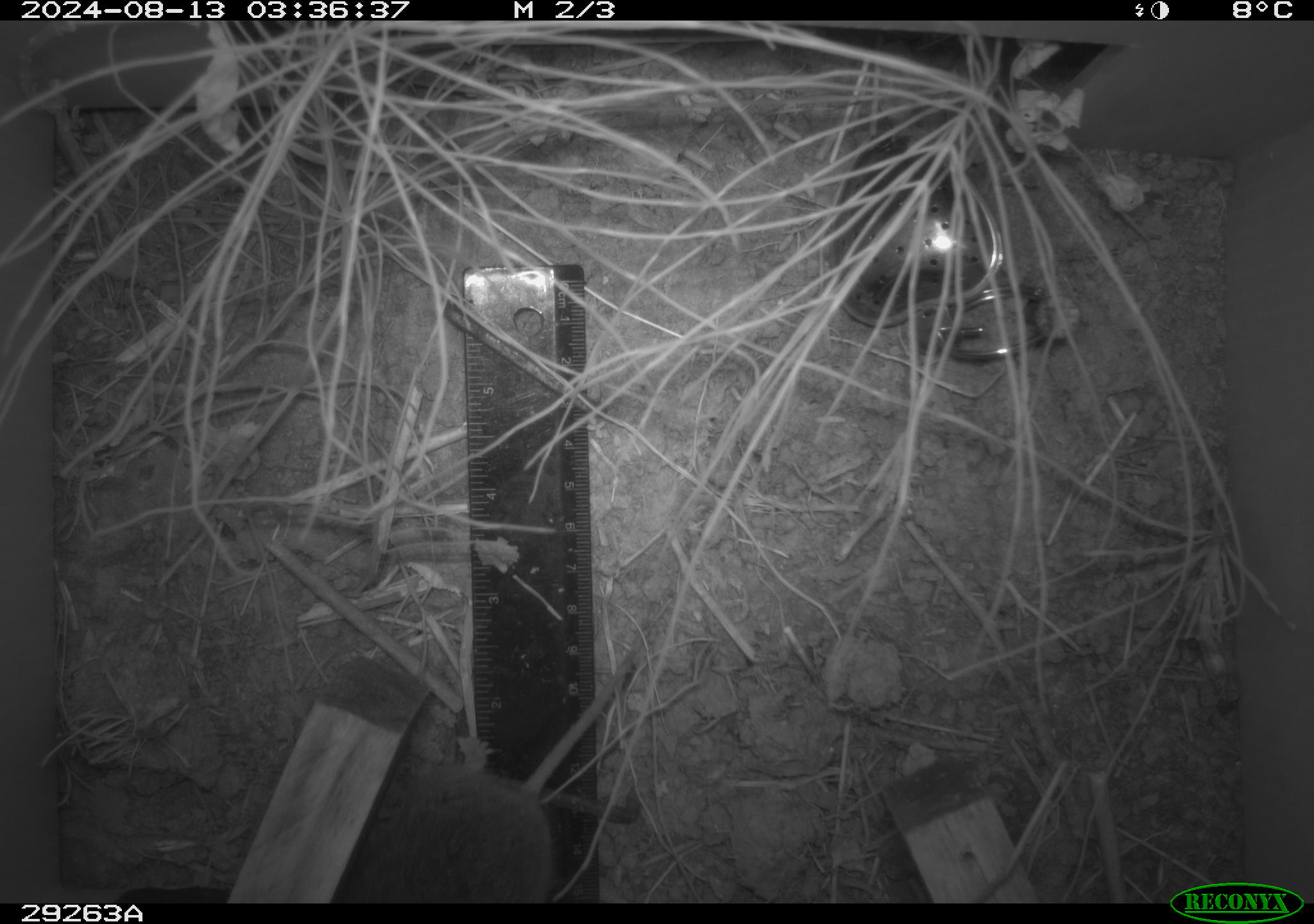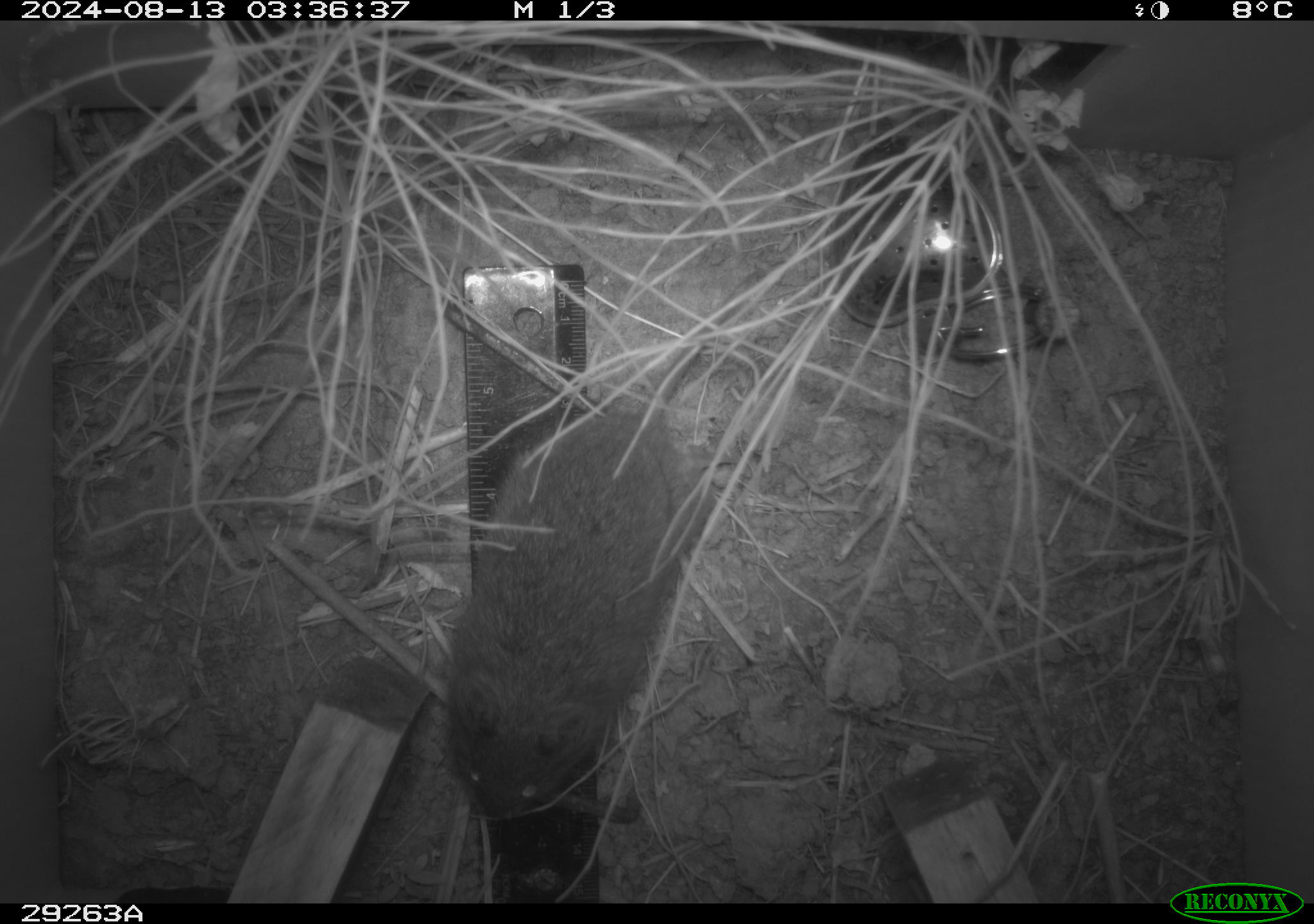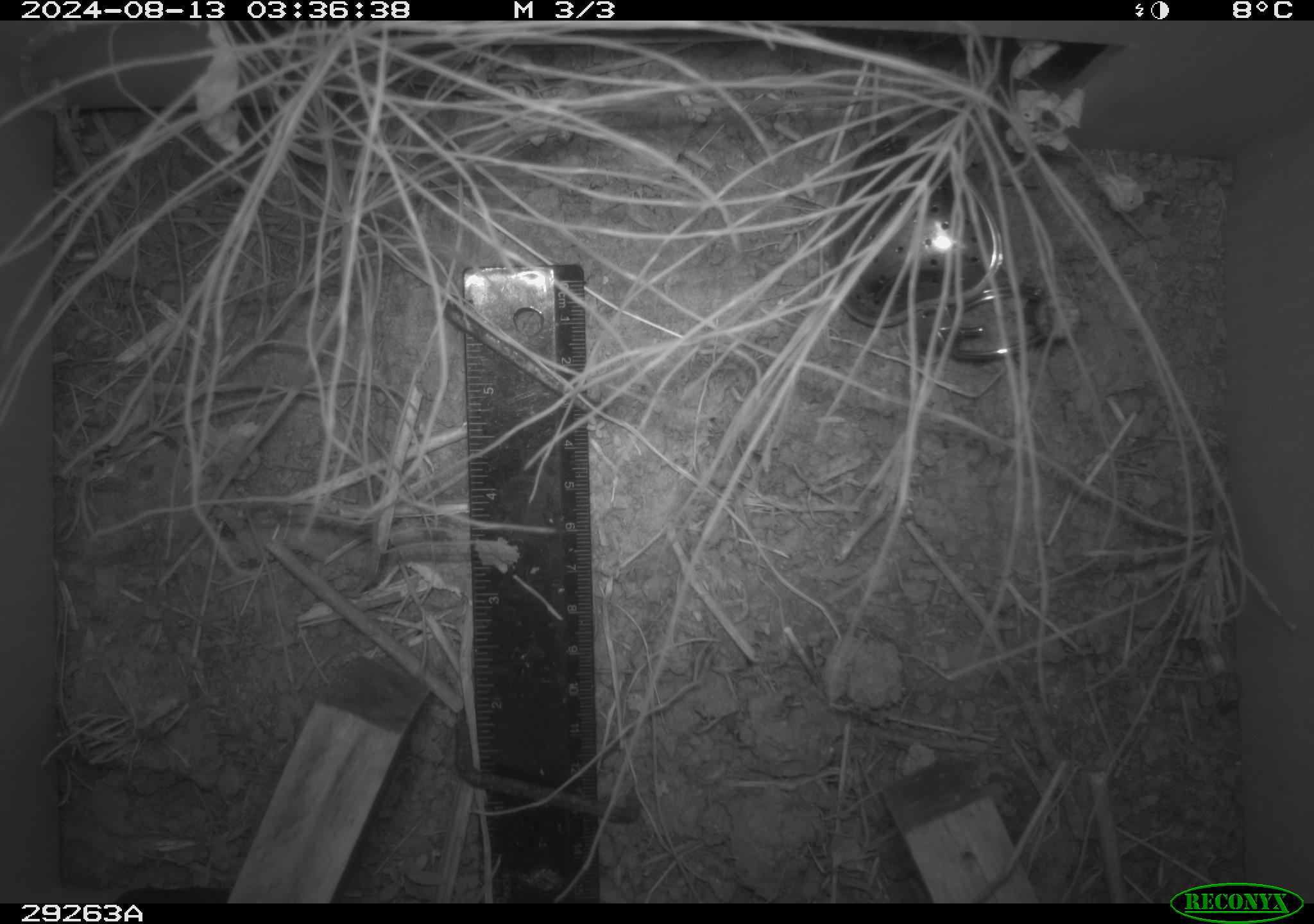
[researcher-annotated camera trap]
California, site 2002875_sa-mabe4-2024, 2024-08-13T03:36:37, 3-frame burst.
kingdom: Animalia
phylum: Chordata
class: Mammalia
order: Rodentia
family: Cricetidae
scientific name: Arvicolinae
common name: voles, lemmings, and muskrats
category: arvicolinae subfamily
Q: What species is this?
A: Arvicolinae subfamily (voles, lemmings, and muskrats) (Arvicolinae).